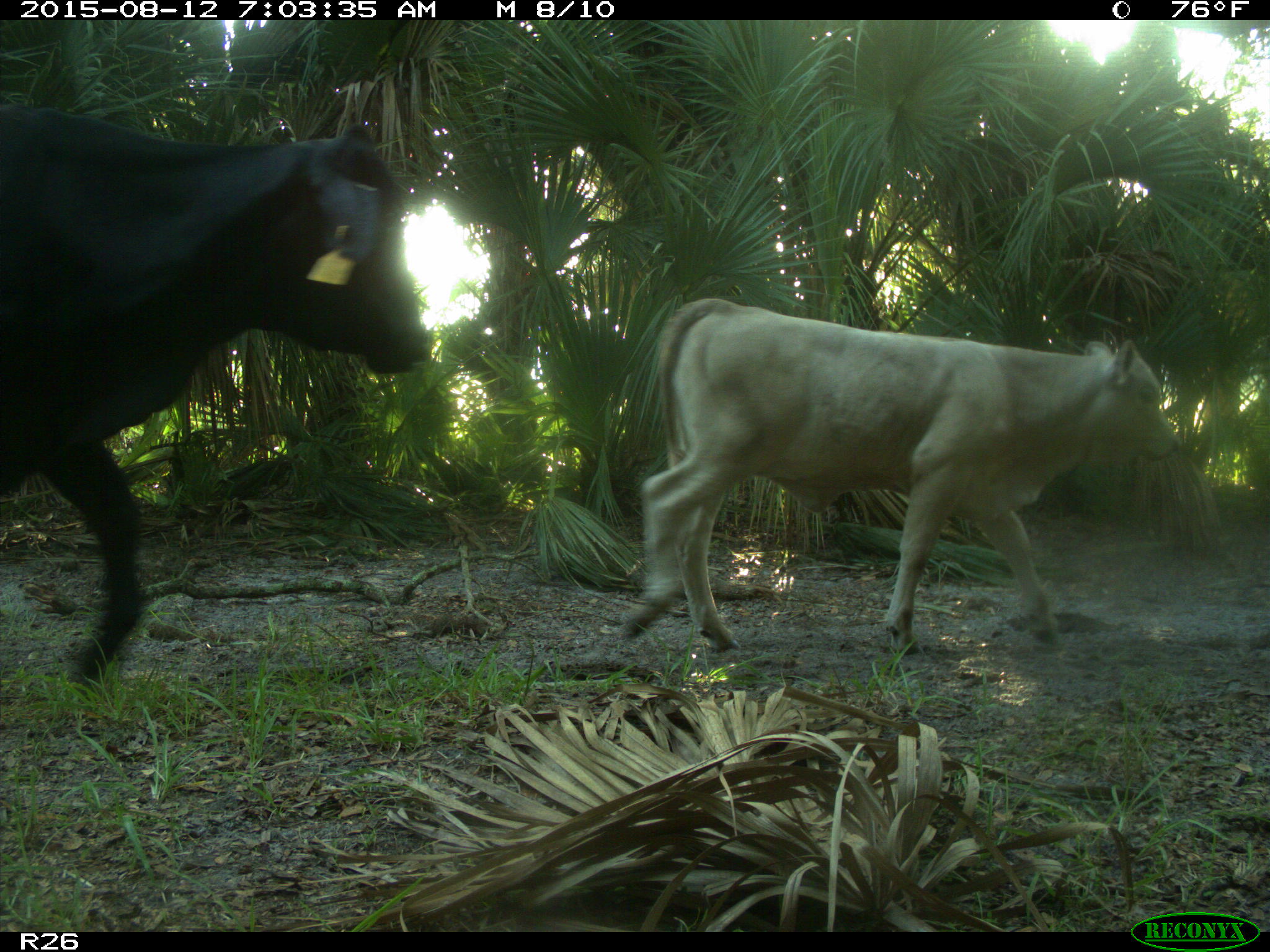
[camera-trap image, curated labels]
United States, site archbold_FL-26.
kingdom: Animalia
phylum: Chordata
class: Mammalia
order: Artiodactyla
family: Bovidae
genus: Bos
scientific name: Bos taurus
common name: domestic cow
Bos taurus (domestic cow).